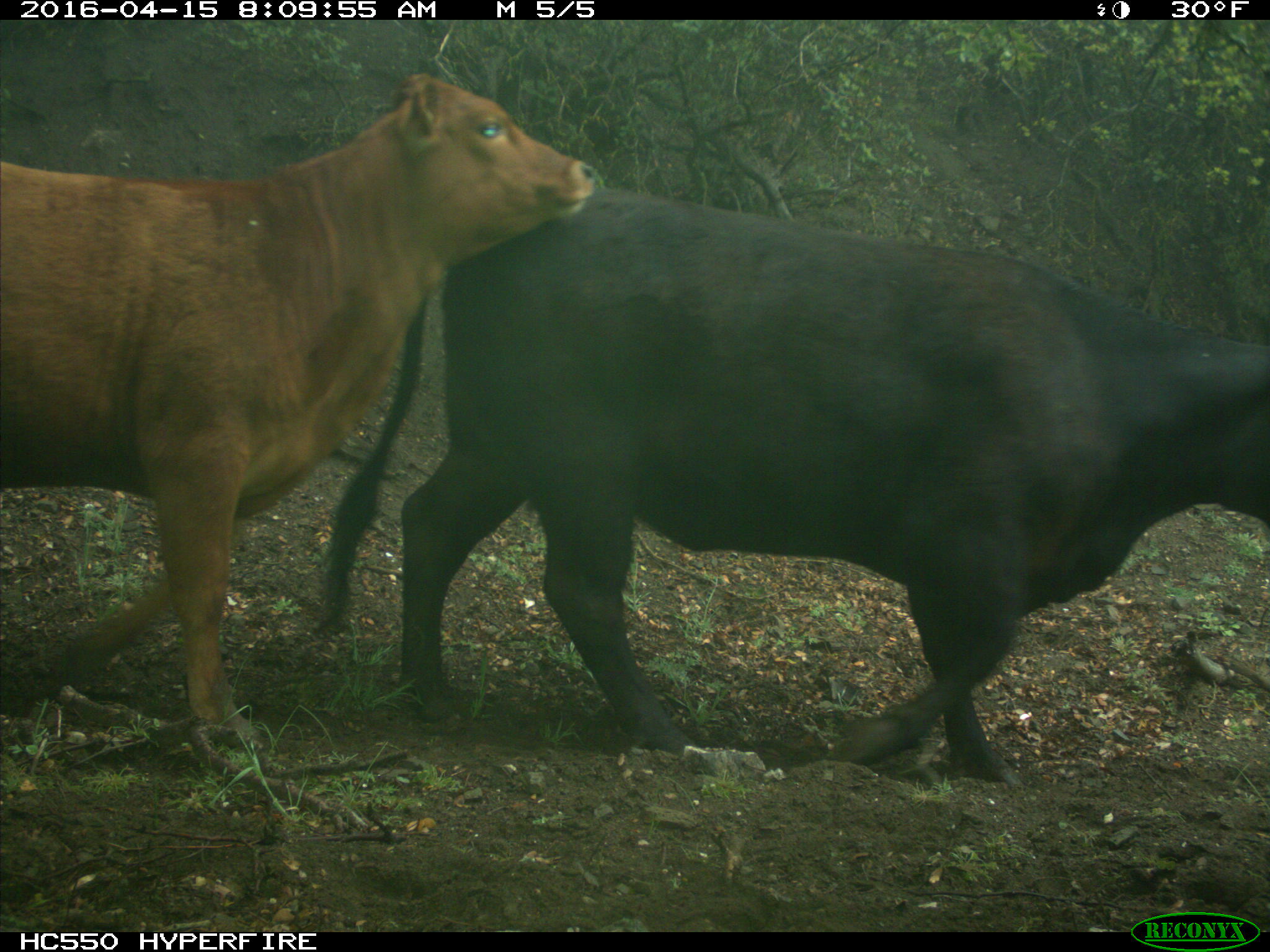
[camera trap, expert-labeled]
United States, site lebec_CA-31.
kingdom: Animalia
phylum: Chordata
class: Mammalia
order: Artiodactyla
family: Bovidae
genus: Bos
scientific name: Bos taurus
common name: domestic cow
Bos taurus (domestic cow).